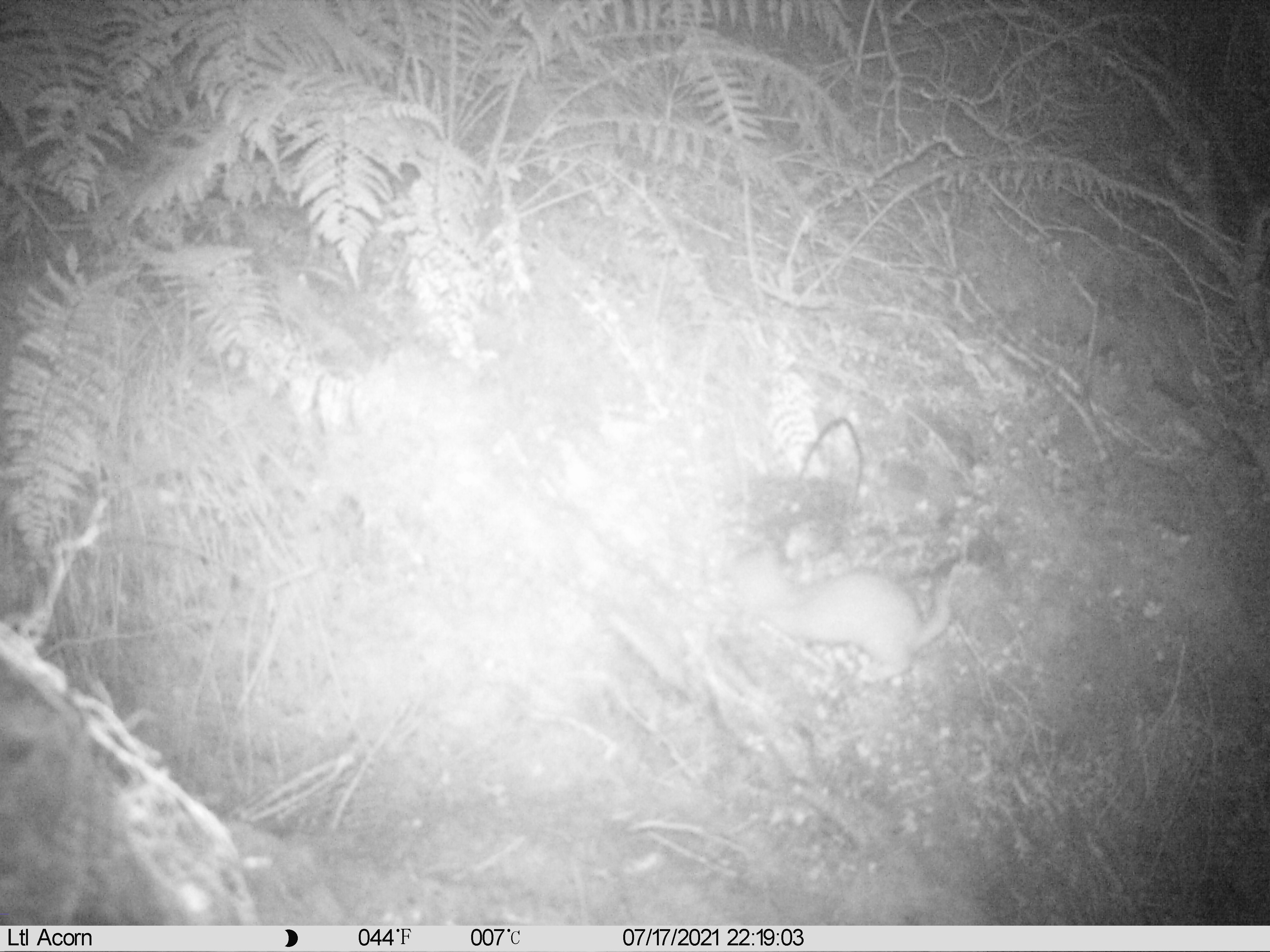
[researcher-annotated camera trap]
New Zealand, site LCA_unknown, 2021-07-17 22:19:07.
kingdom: Animalia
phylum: Chordata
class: Mammalia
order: Carnivora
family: Mustelidae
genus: Mustela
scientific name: Mustela erminea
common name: stoat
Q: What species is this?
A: Stoat (Mustela erminea).